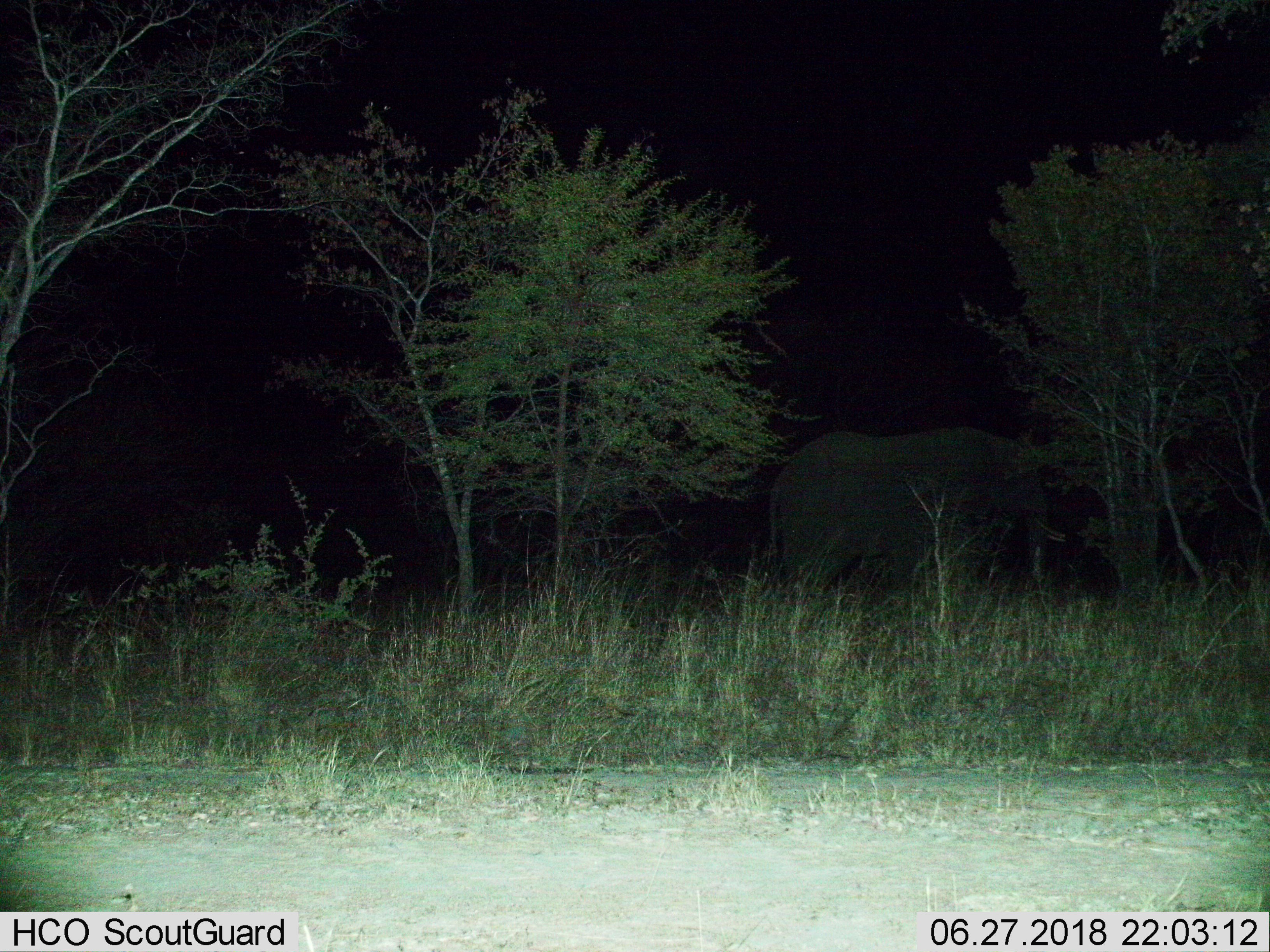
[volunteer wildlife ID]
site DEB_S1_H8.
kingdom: Animalia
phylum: Chordata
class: Mammalia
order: Proboscidea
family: Elephantidae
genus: Loxodonta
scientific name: Loxodonta africana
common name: african bush elephant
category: elephant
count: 1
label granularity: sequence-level